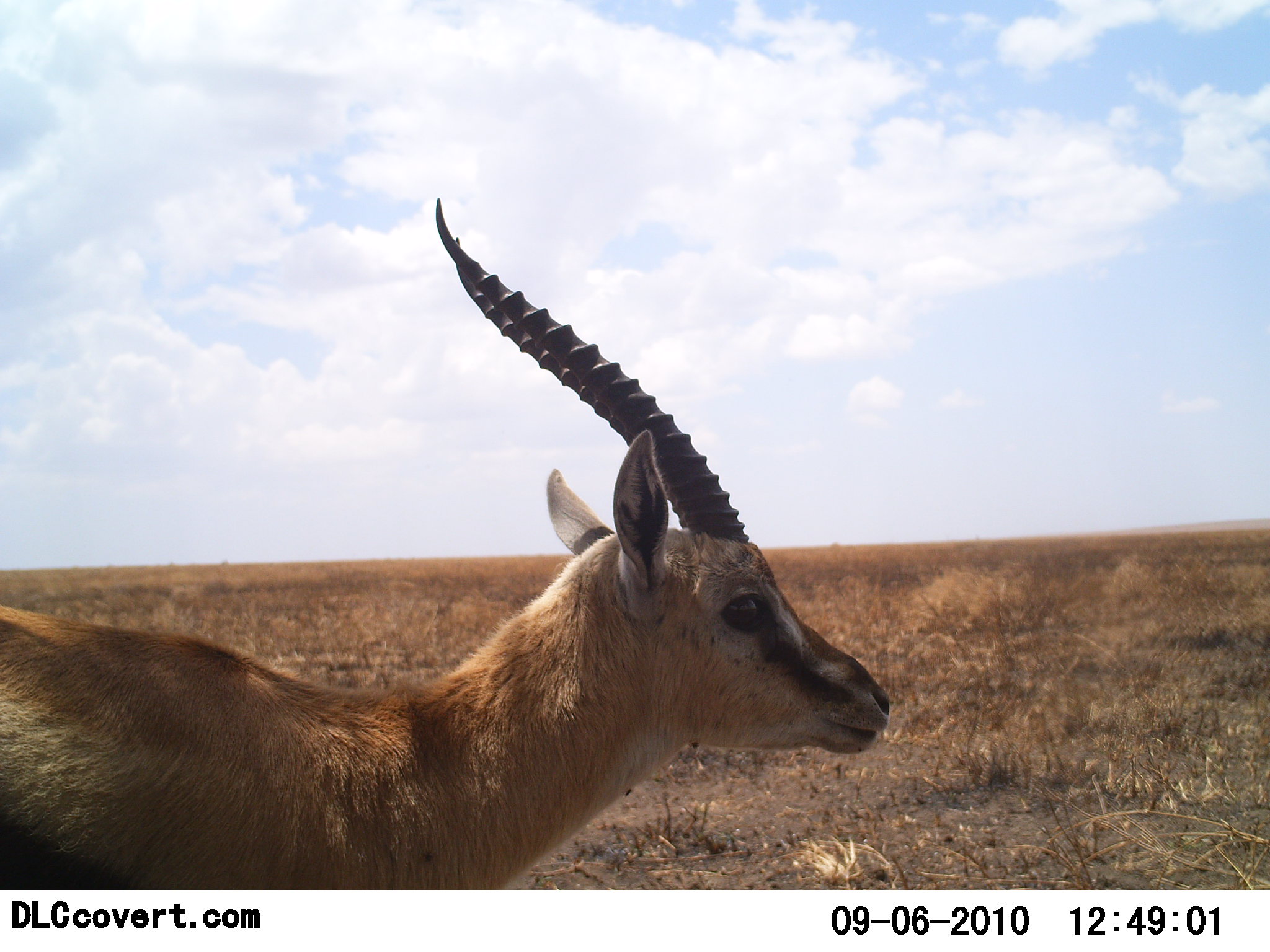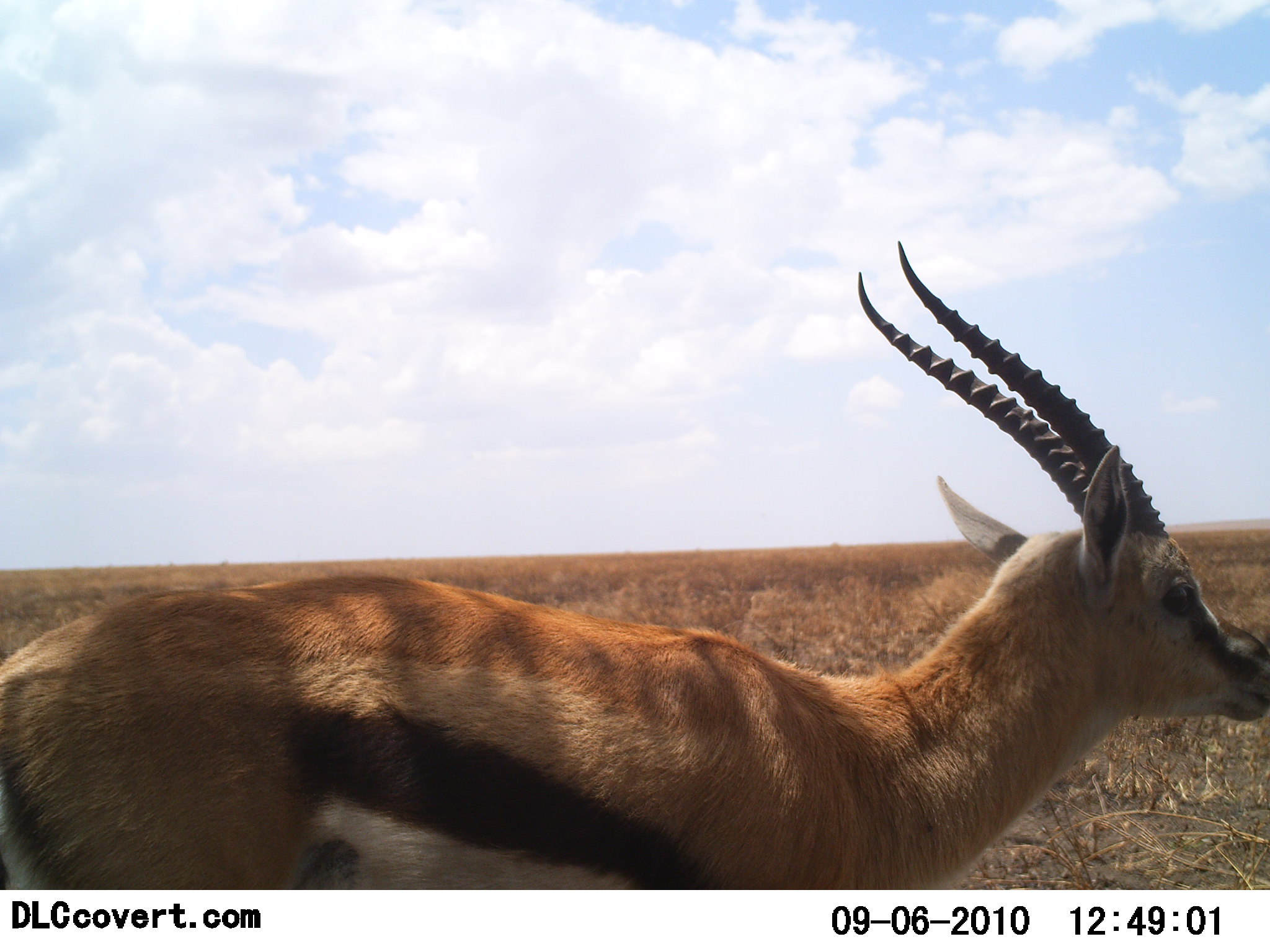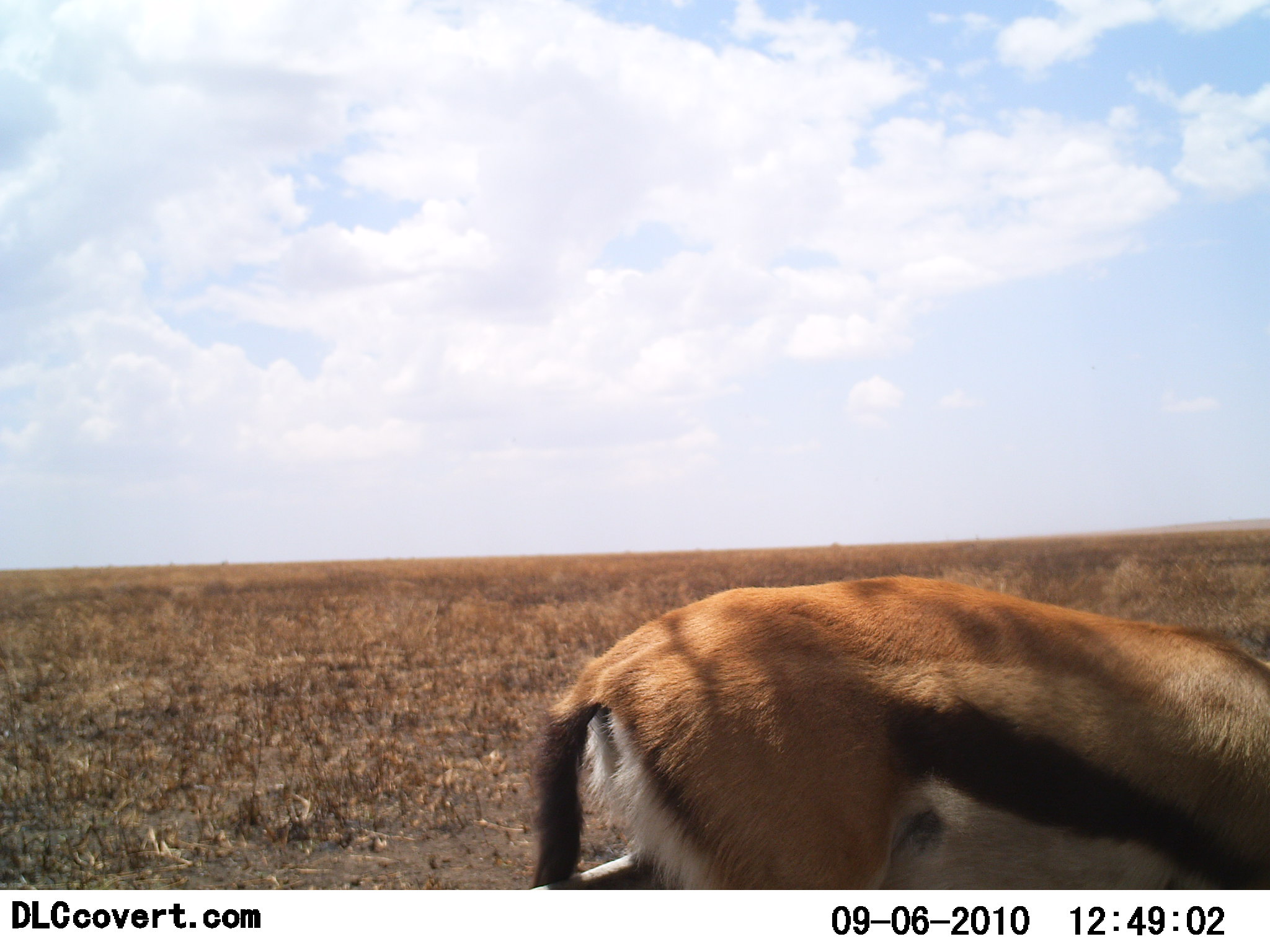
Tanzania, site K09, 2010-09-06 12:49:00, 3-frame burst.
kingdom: Animalia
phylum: Chordata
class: Mammalia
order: Artiodactyla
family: Bovidae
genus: Eudorcas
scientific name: Eudorcas thomsonii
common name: thomson's gazelle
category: gazellethomsons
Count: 1.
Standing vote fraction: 19%.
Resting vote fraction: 0%.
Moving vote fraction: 75%.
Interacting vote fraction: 0%.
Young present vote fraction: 0%.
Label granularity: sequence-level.